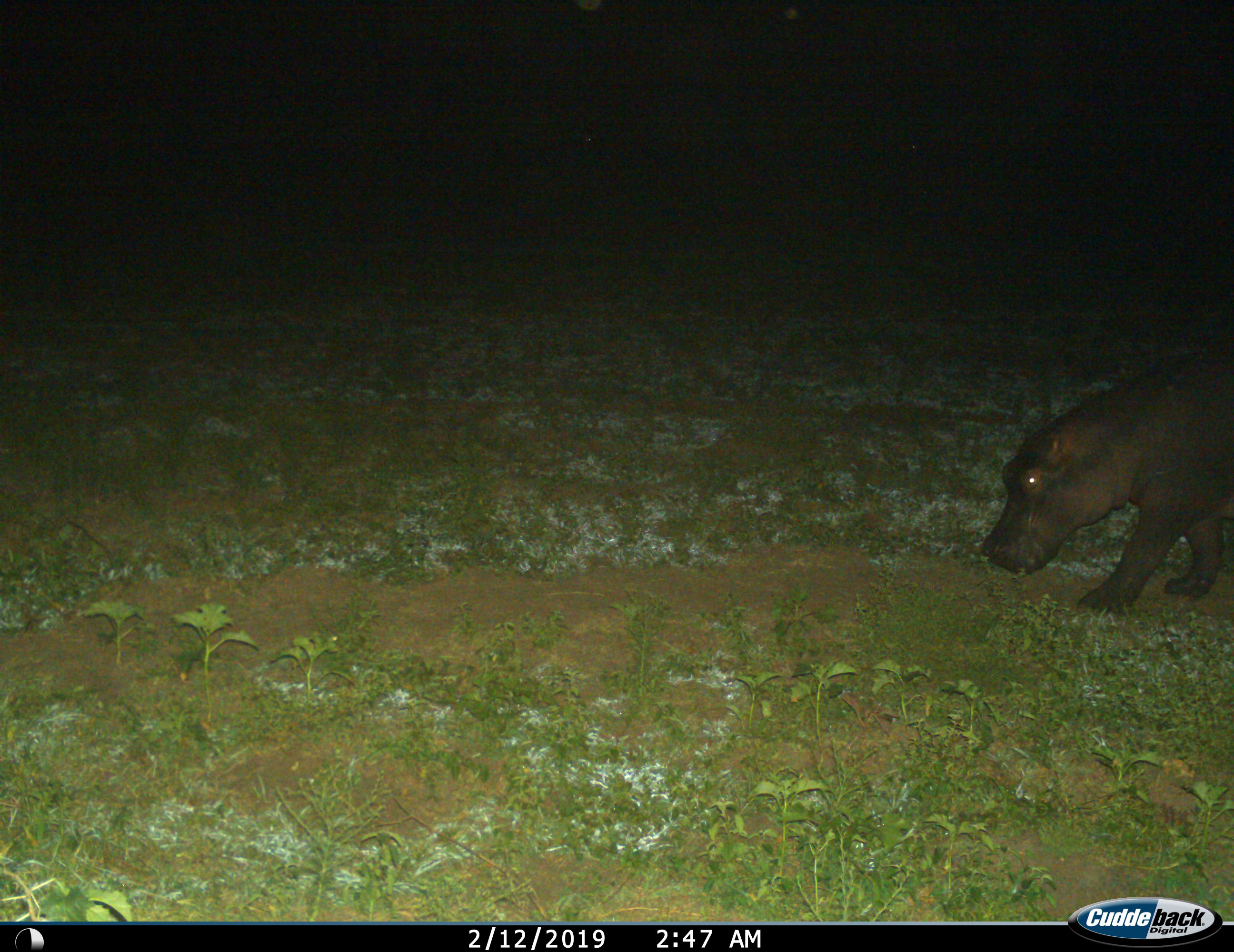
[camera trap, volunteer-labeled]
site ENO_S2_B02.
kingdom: Animalia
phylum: Chordata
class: Mammalia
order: Artiodactyla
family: Hippopotamidae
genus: Hippopotamus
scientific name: Hippopotamus amphibius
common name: hippopotamus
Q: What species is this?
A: Hippopotamus (Hippopotamus amphibius).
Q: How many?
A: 1.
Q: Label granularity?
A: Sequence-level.